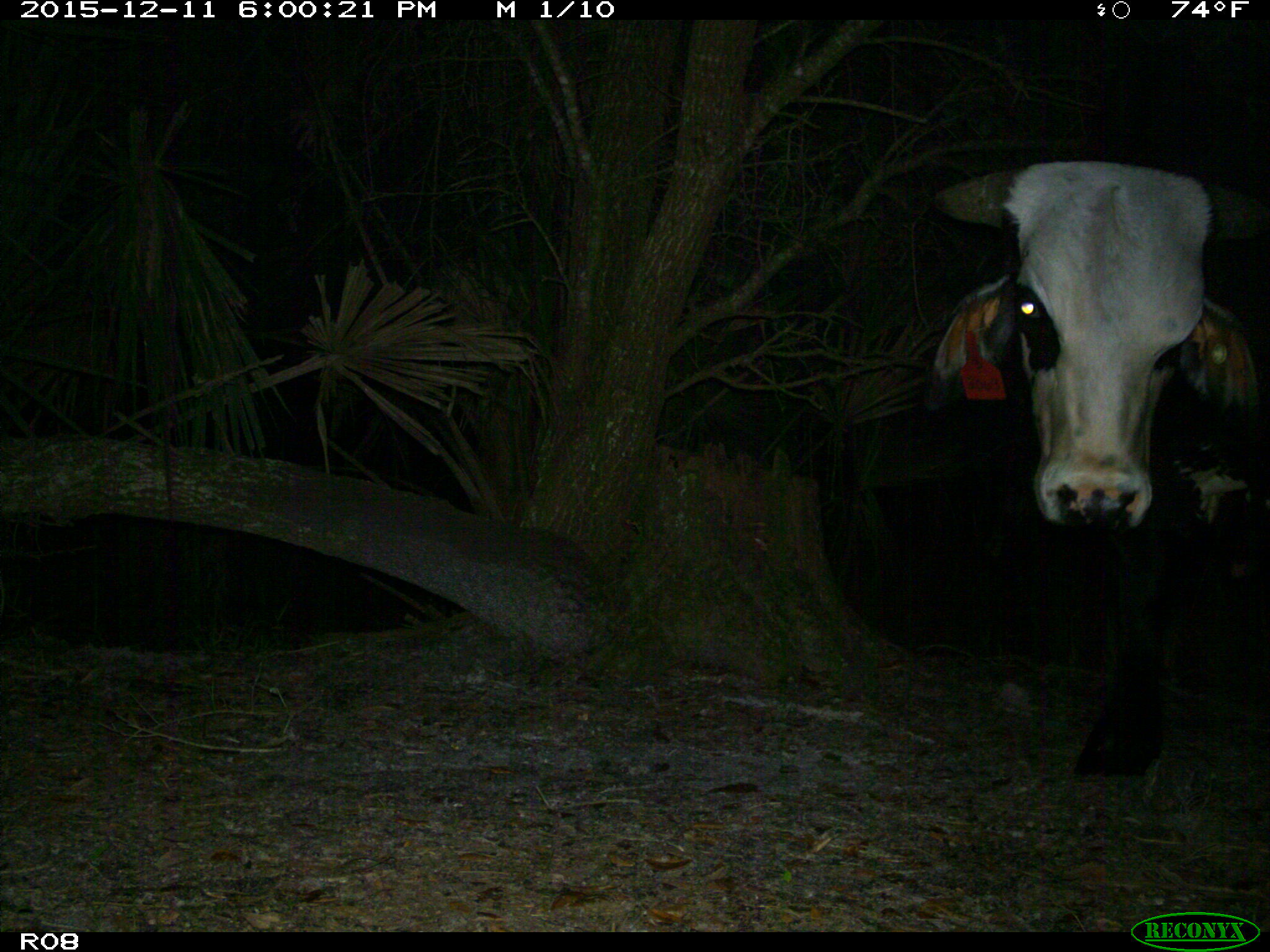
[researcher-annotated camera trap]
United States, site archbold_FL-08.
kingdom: Animalia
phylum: Chordata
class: Mammalia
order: Artiodactyla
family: Bovidae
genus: Bos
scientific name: Bos taurus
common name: domestic cow